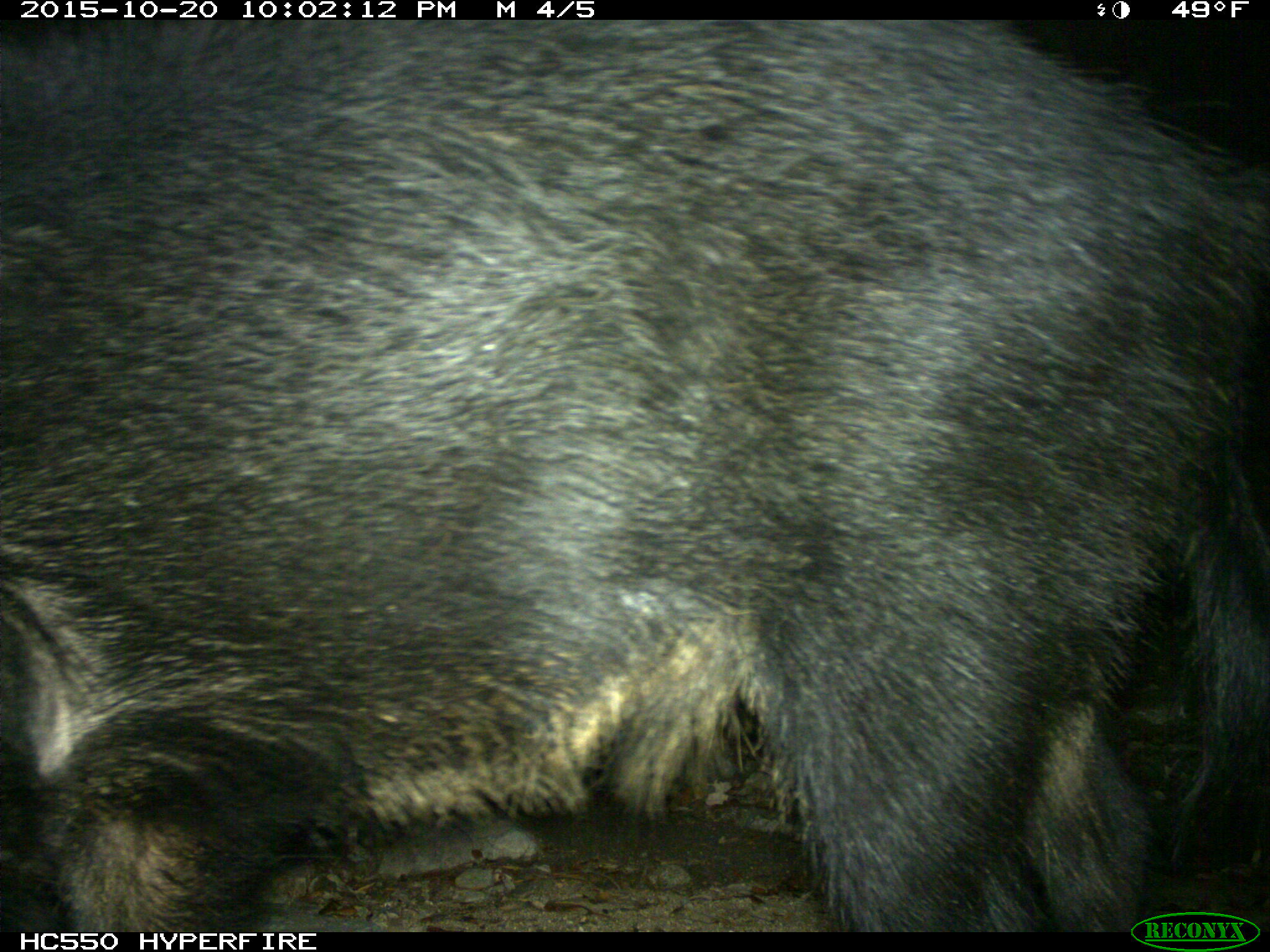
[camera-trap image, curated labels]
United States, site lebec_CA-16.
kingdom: Animalia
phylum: Chordata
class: Mammalia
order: Artiodactyla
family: Suidae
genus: Sus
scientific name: Sus scrofa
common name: wild boar